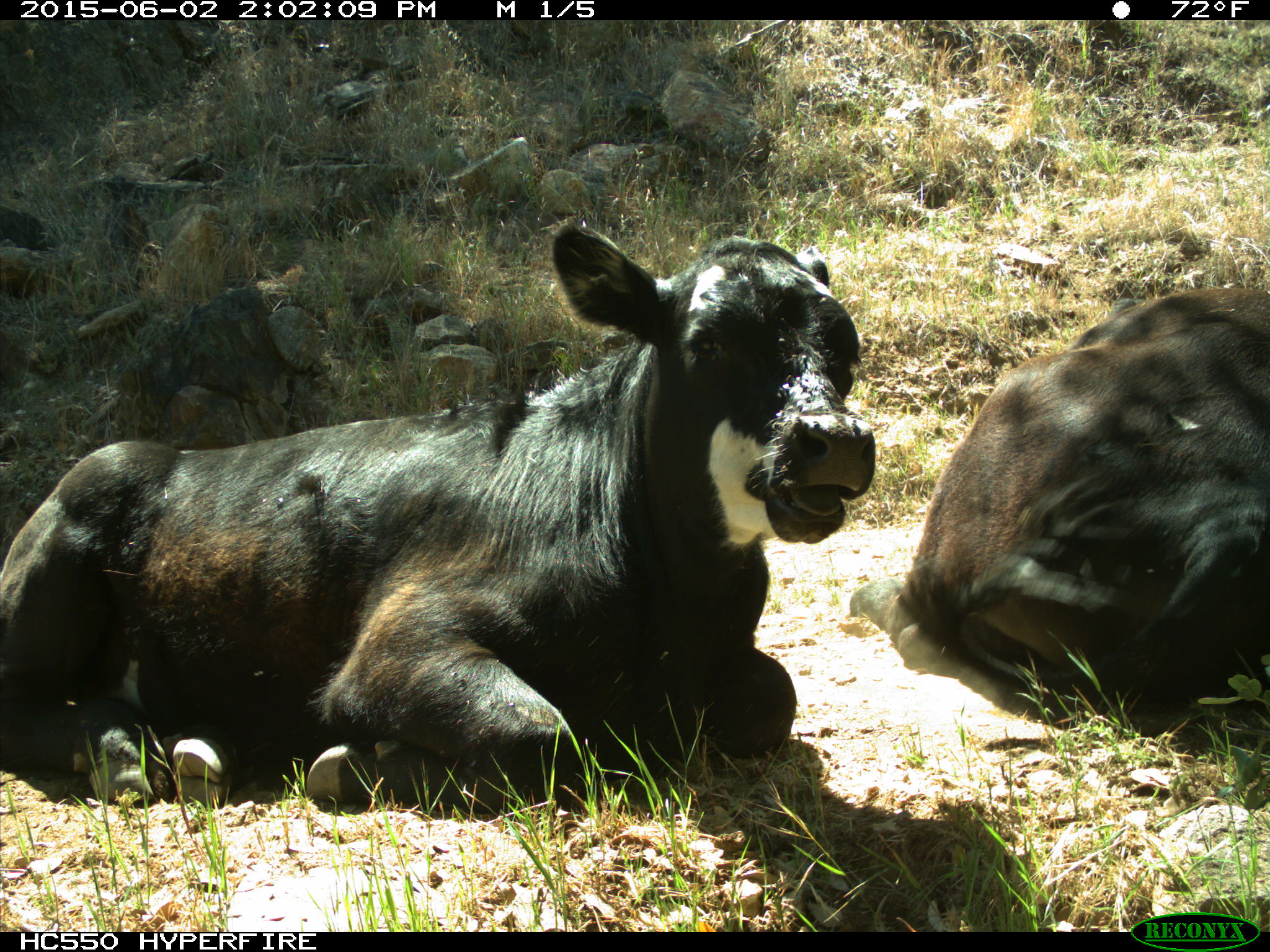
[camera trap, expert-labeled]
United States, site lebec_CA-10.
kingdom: Animalia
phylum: Chordata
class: Mammalia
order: Artiodactyla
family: Bovidae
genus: Bos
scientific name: Bos taurus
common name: domestic cow